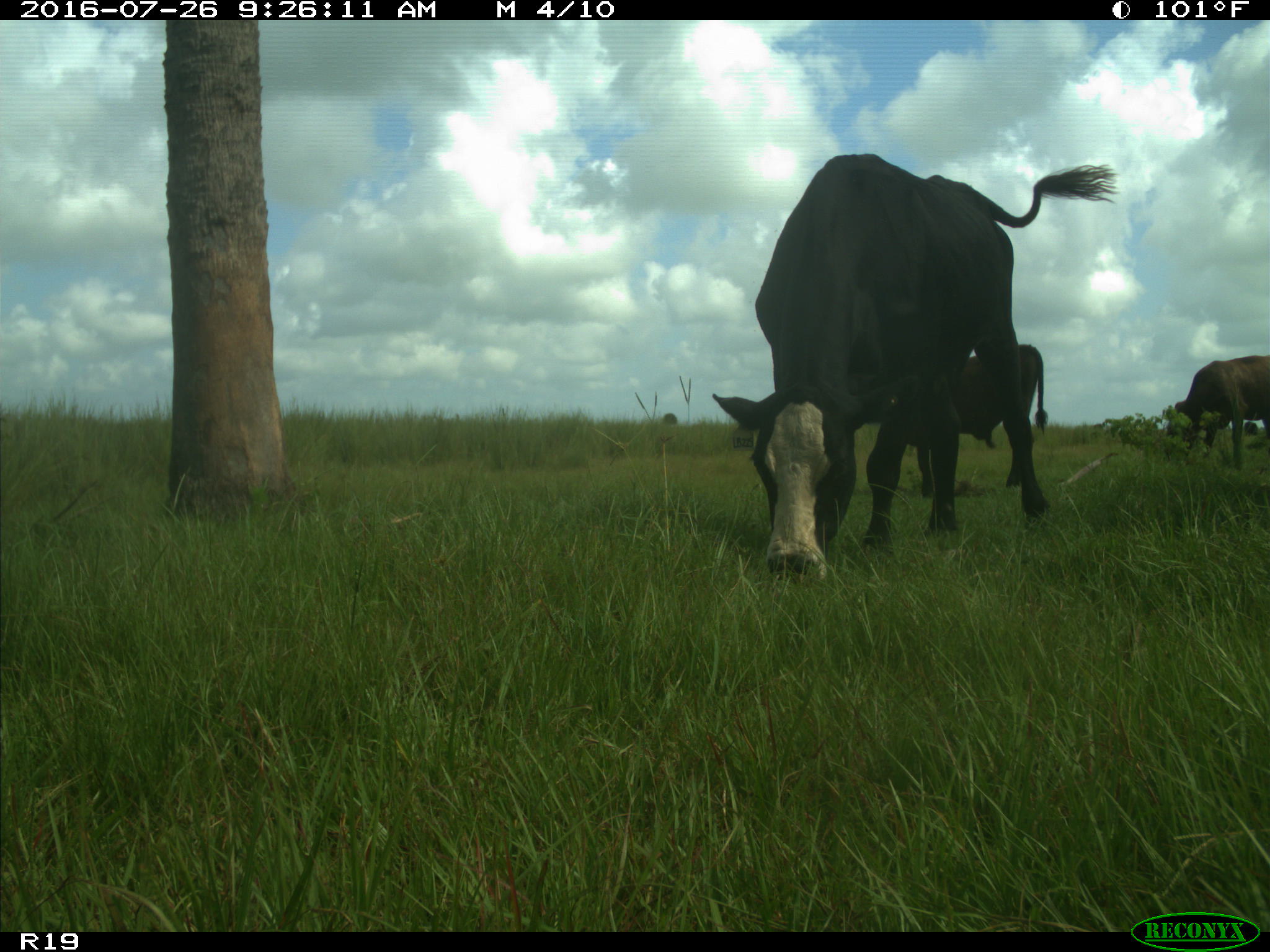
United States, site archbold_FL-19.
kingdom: Animalia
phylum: Chordata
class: Mammalia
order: Artiodactyla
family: Bovidae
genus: Bos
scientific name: Bos taurus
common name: domestic cow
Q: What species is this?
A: Bos taurus (domestic cow).